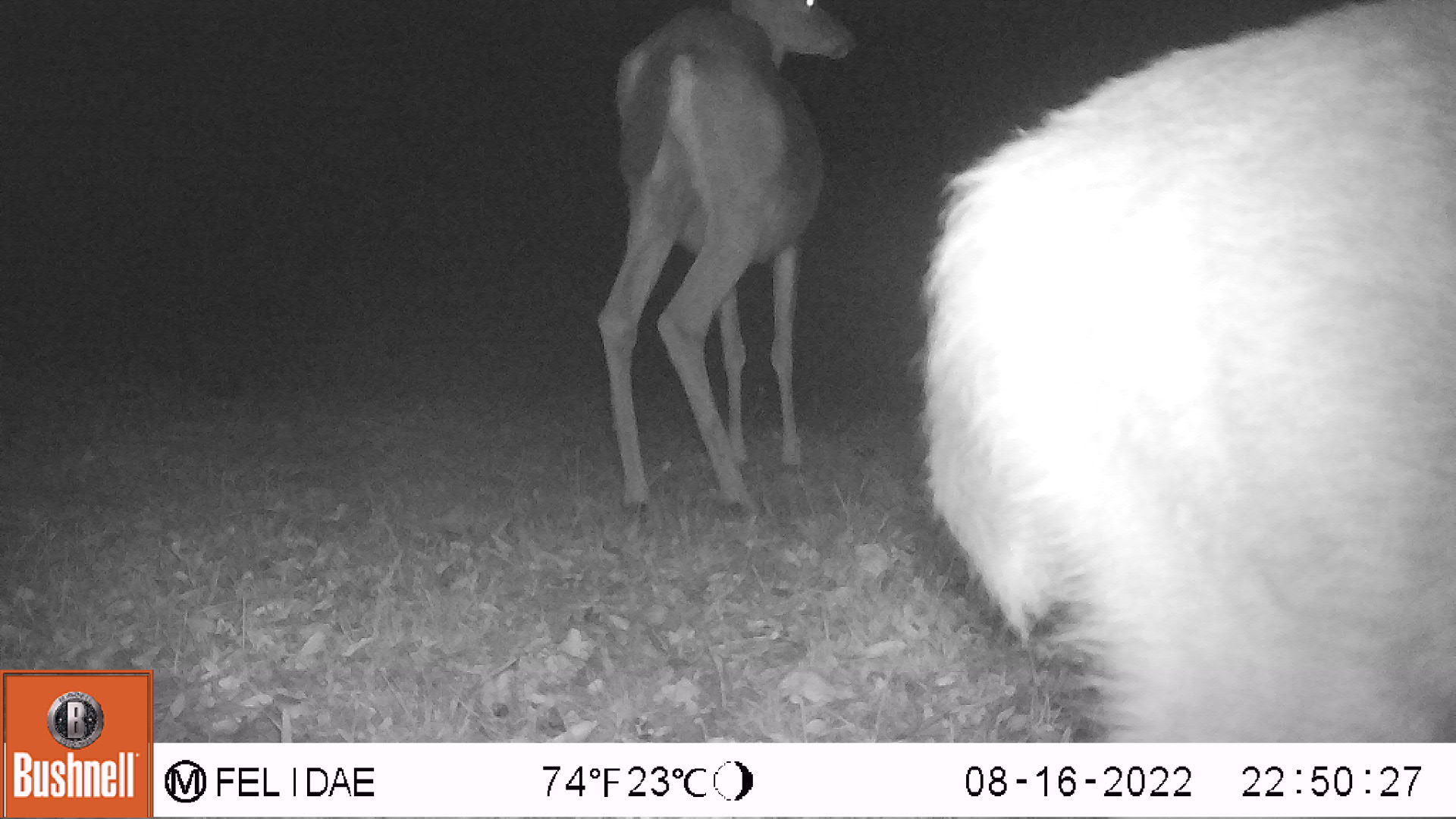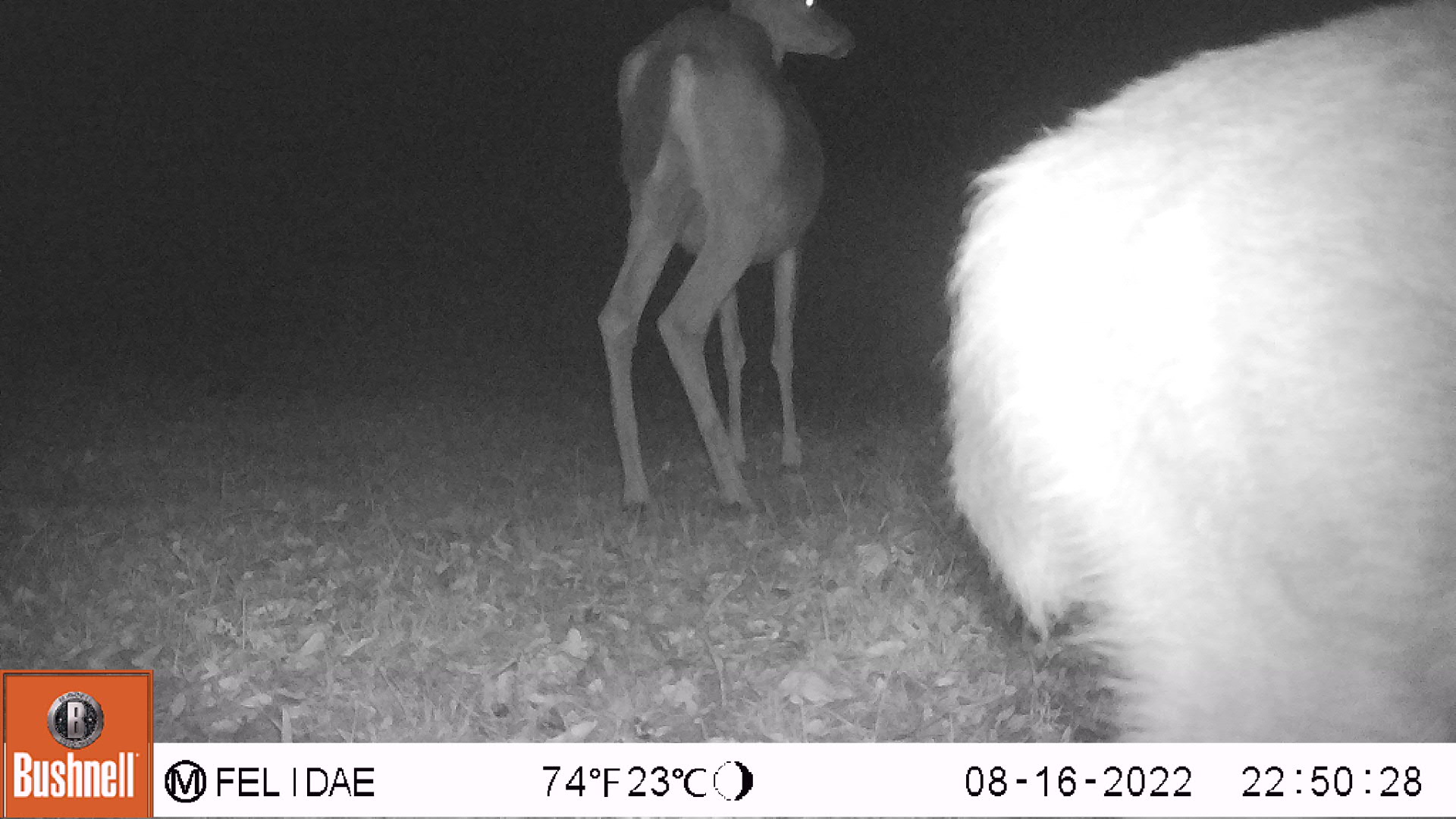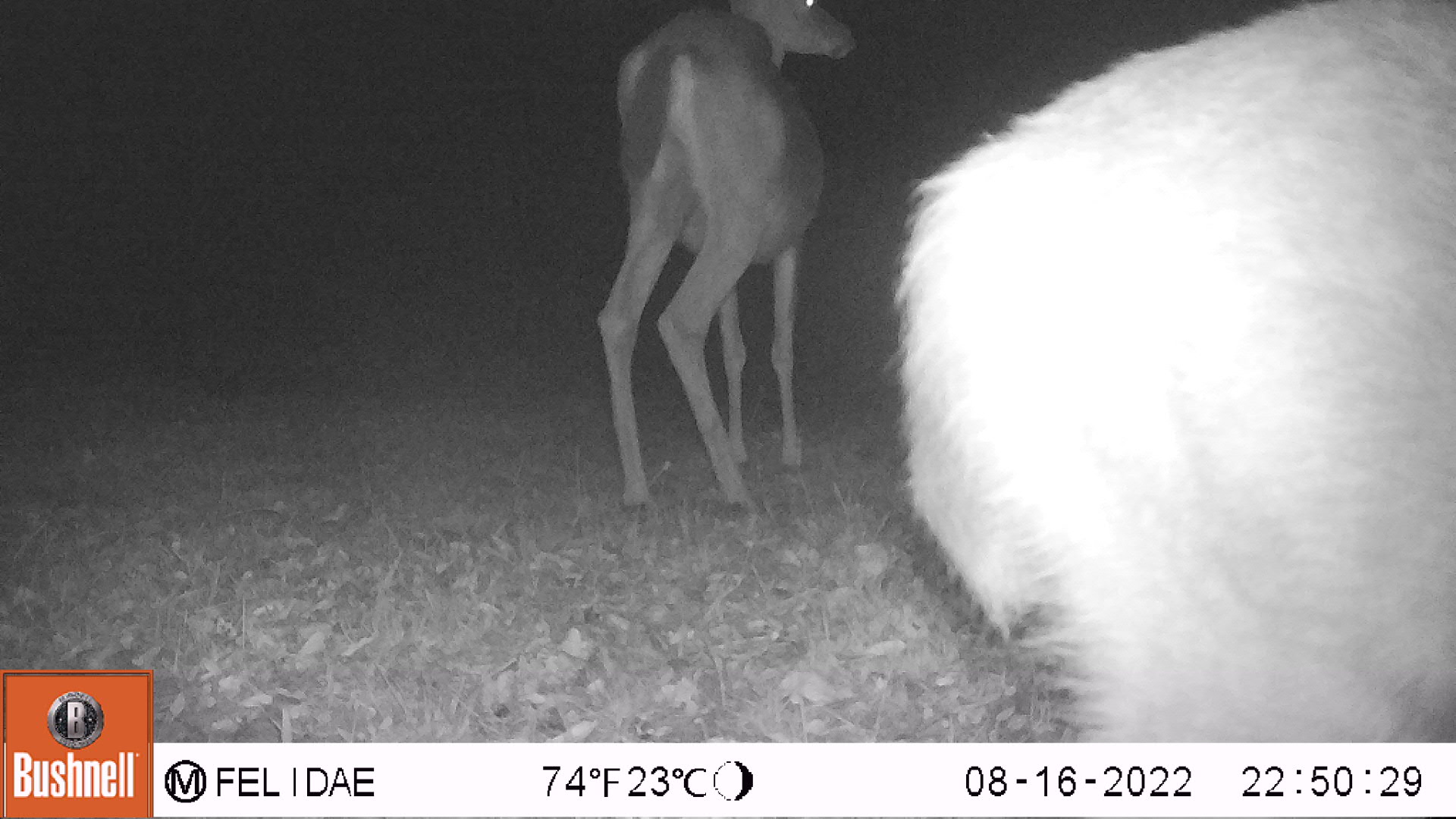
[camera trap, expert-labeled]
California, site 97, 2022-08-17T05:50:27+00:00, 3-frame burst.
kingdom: Animalia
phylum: Chordata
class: Mammalia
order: Artiodactyla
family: Cervidae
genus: Odocoileus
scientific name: Odocoileus hemionus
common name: mule deer